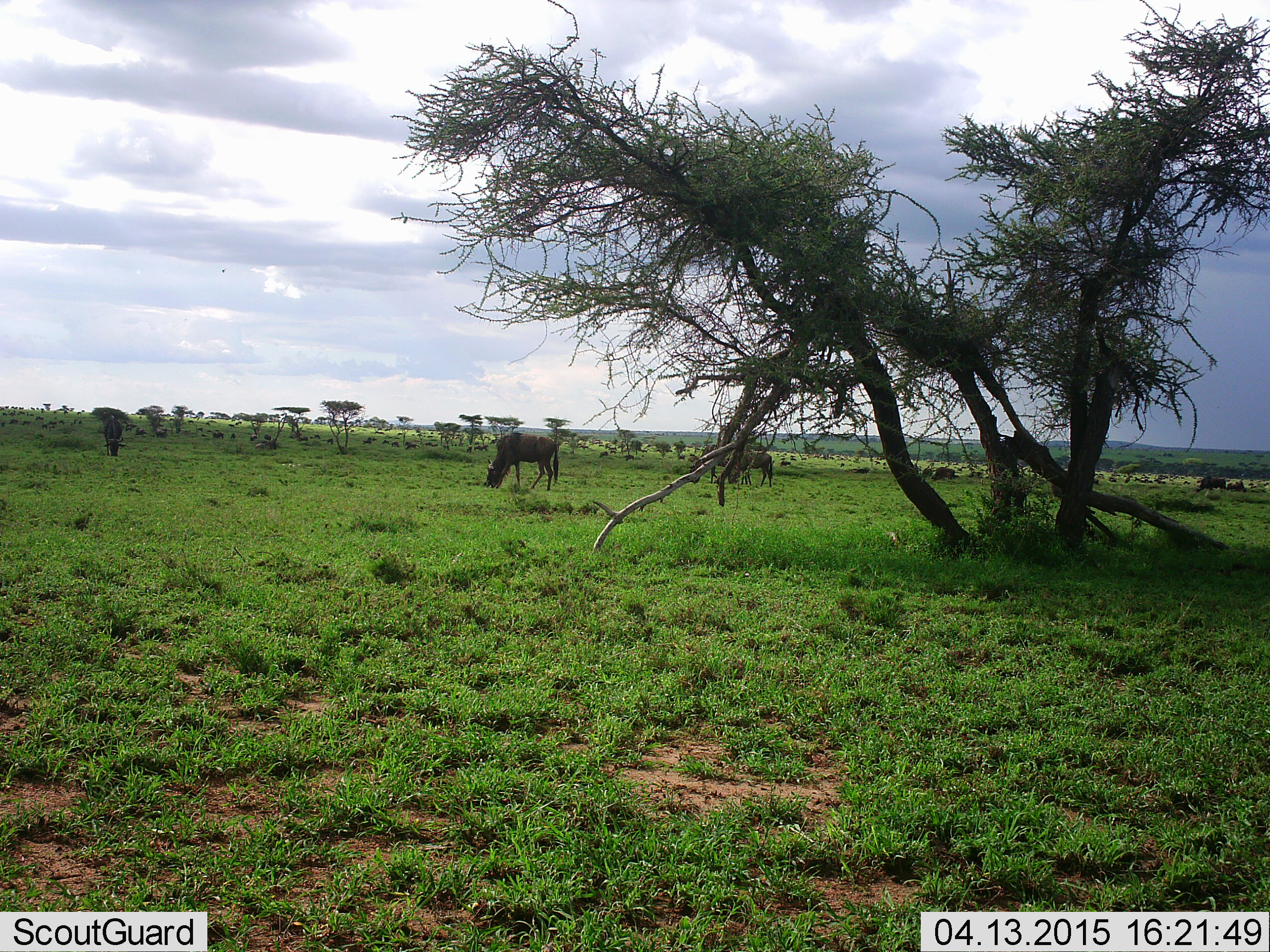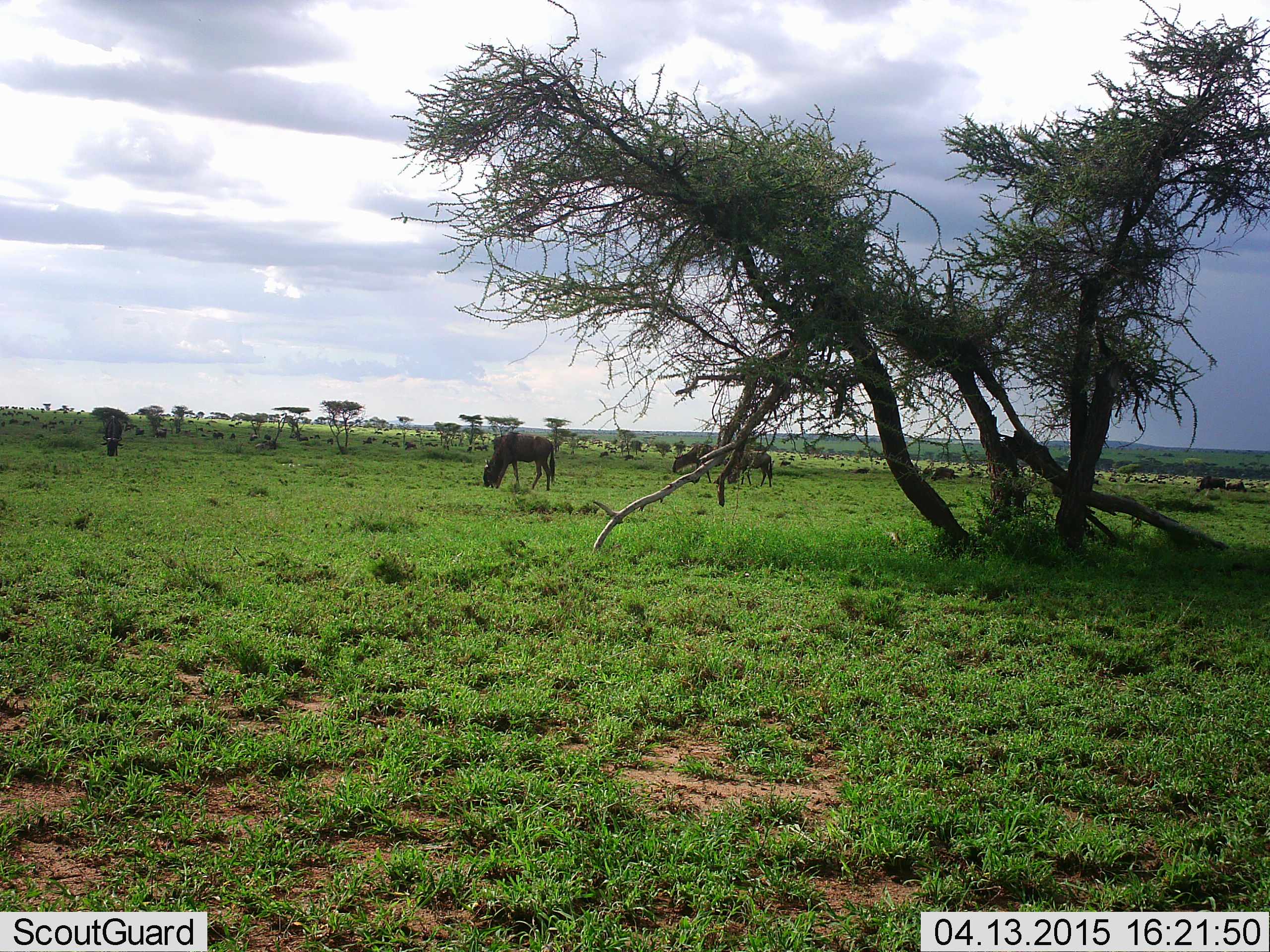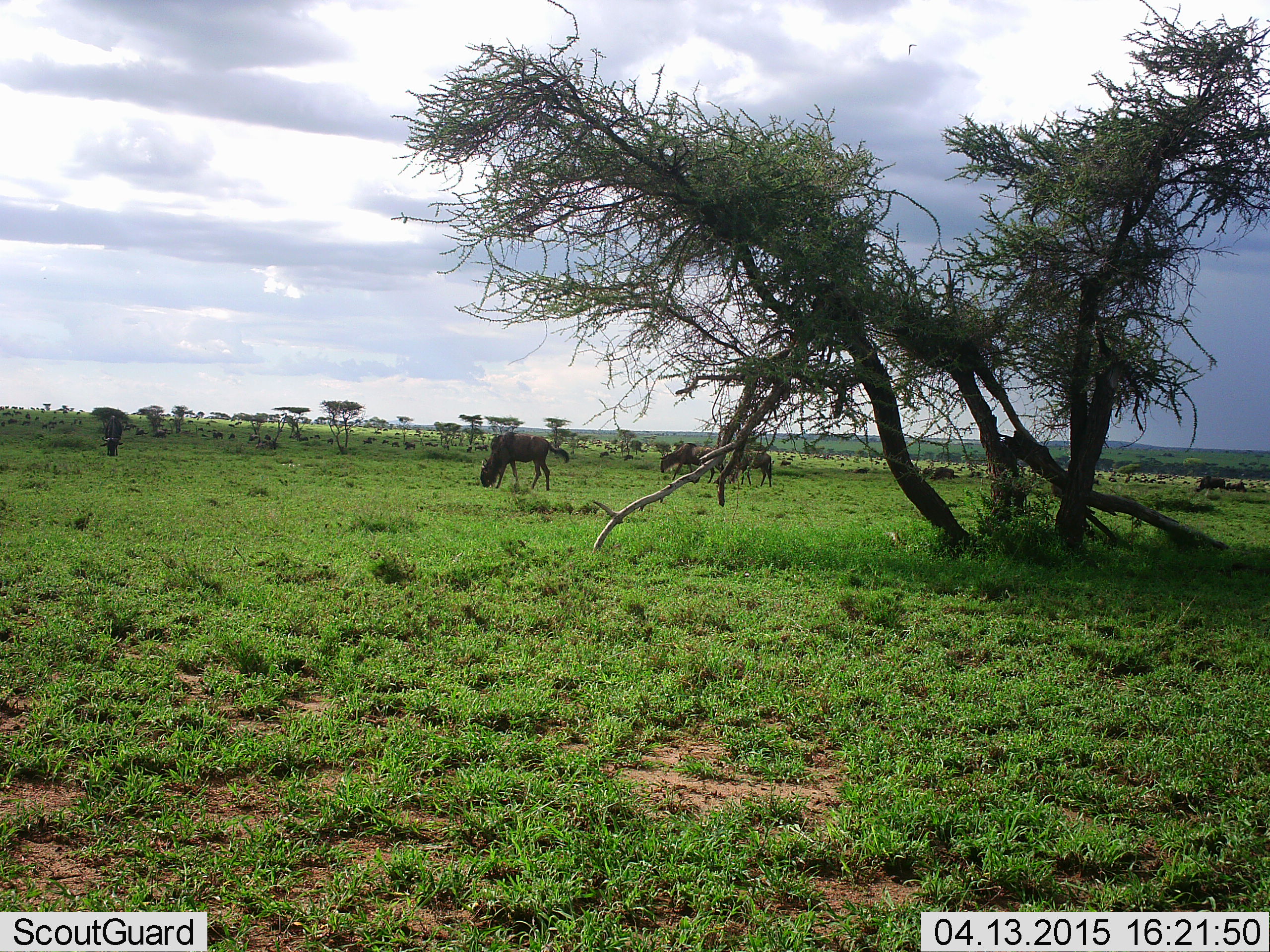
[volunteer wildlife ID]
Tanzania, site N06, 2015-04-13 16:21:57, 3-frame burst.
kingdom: Animalia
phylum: Chordata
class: Mammalia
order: Artiodactyla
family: Bovidae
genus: Connochaetes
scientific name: Connochaetes taurinus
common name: blue wildebeest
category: wildebeest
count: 7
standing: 20%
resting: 0%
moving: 20%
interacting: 0%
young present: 0%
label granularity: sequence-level